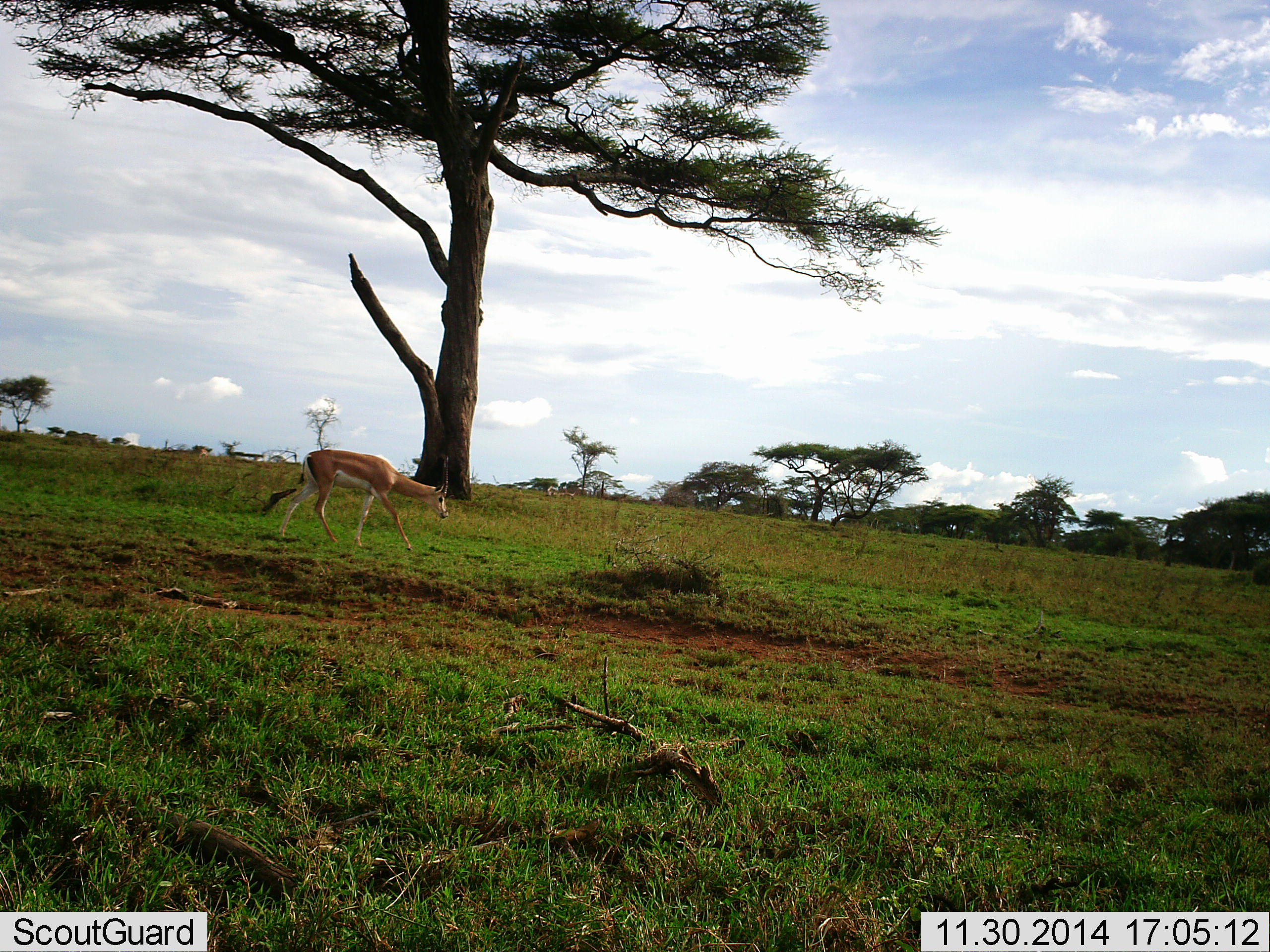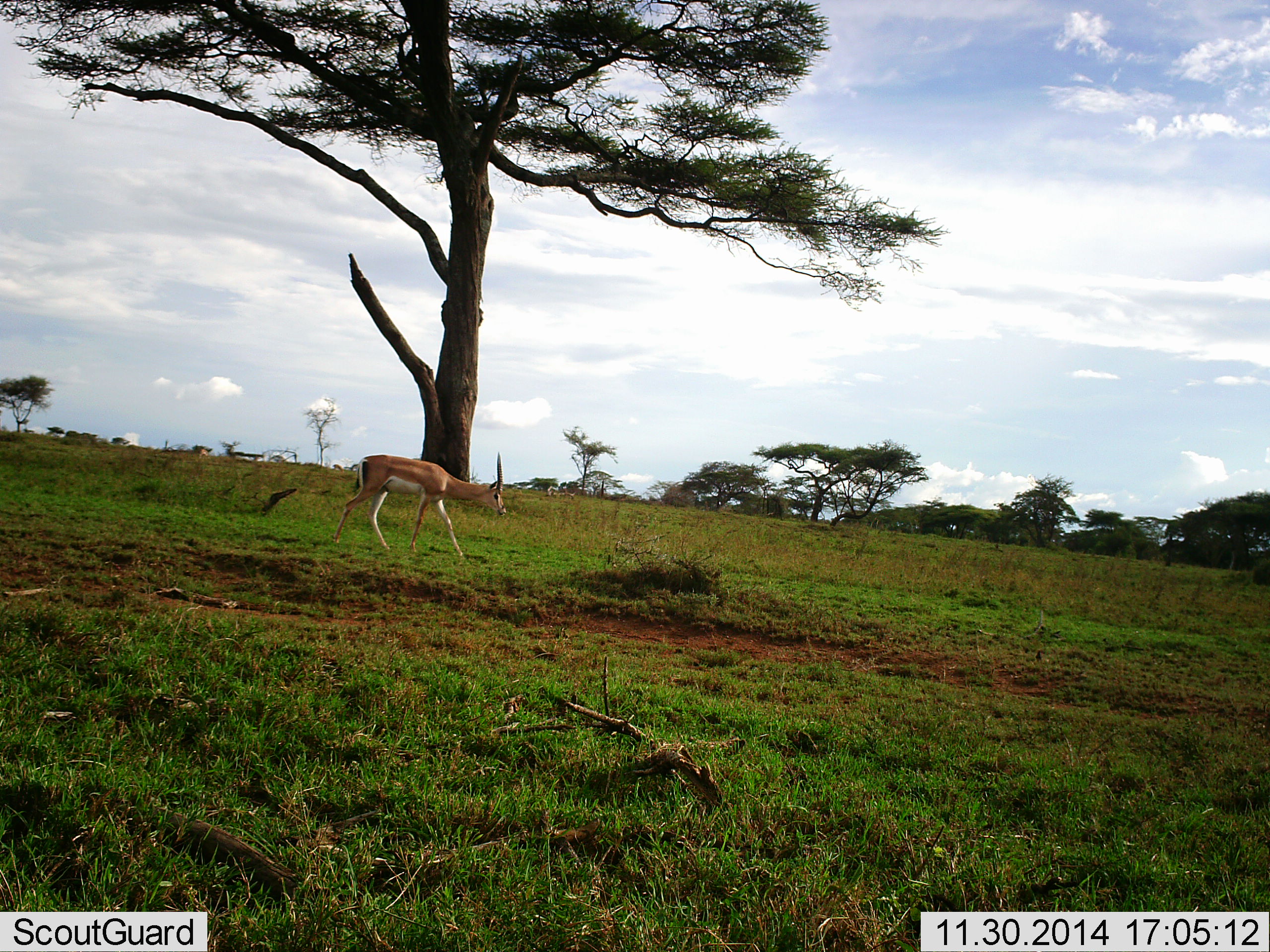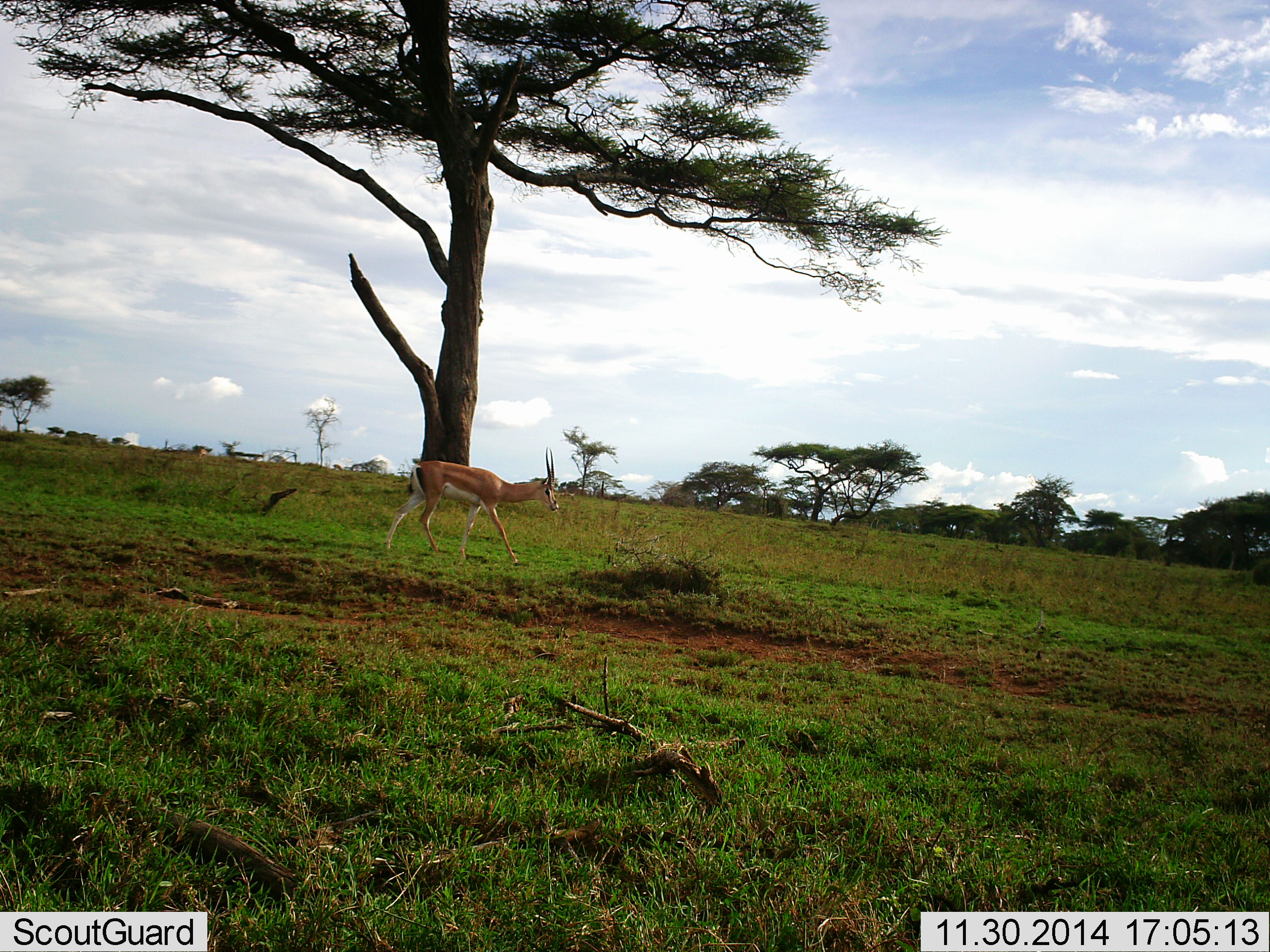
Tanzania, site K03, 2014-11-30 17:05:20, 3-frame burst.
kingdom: Animalia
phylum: Chordata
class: Mammalia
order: Artiodactyla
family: Bovidae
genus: Nanger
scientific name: Nanger granti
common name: grant's gazelle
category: gazellegrants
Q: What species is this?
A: Gazellegrants (grant's gazelle) (Nanger granti).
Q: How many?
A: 1.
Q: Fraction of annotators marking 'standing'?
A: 10%.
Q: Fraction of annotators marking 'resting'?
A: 0%.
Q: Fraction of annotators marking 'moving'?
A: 100%.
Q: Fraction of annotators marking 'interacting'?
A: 0%.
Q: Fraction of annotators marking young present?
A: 0%.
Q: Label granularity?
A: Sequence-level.